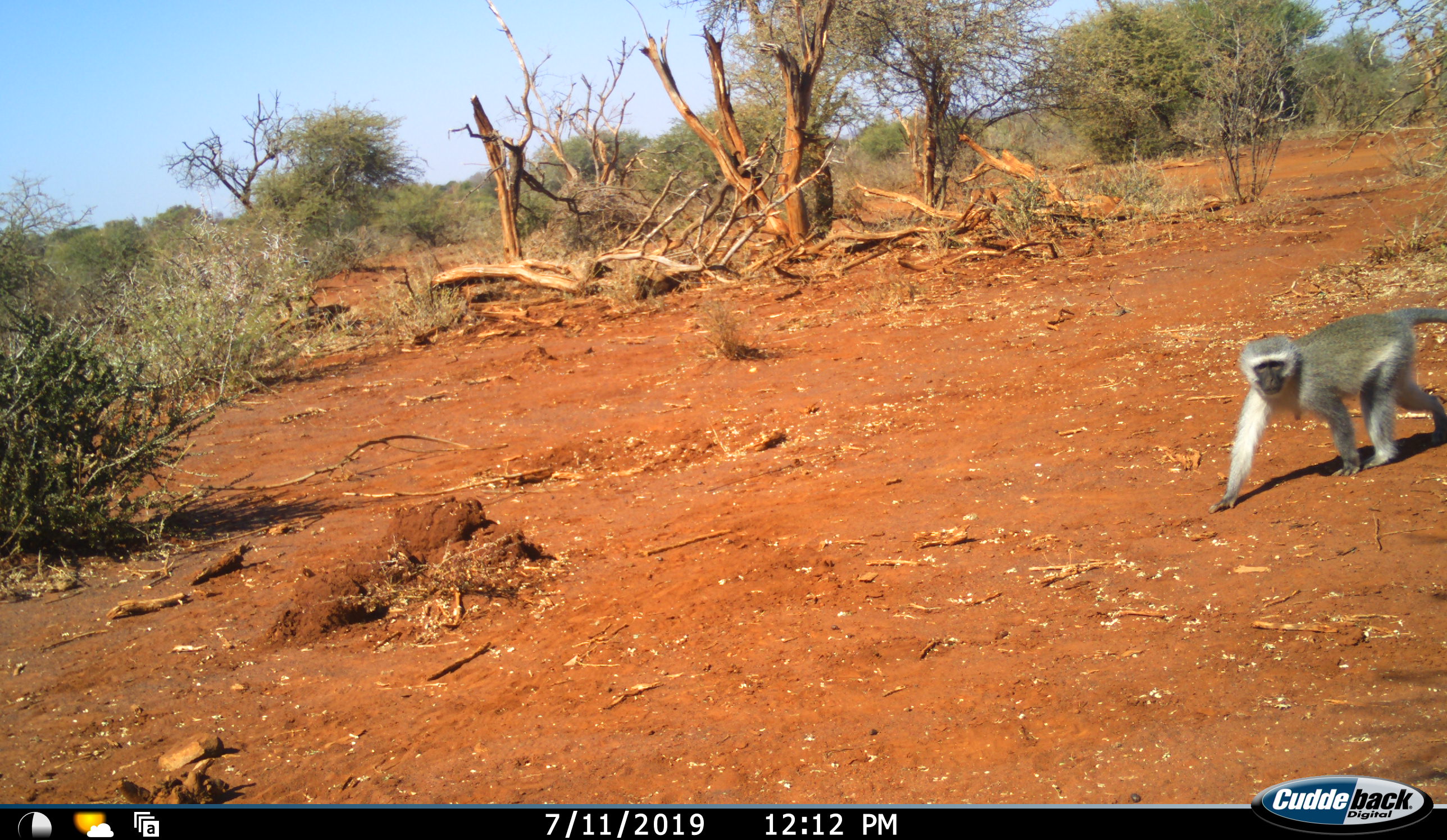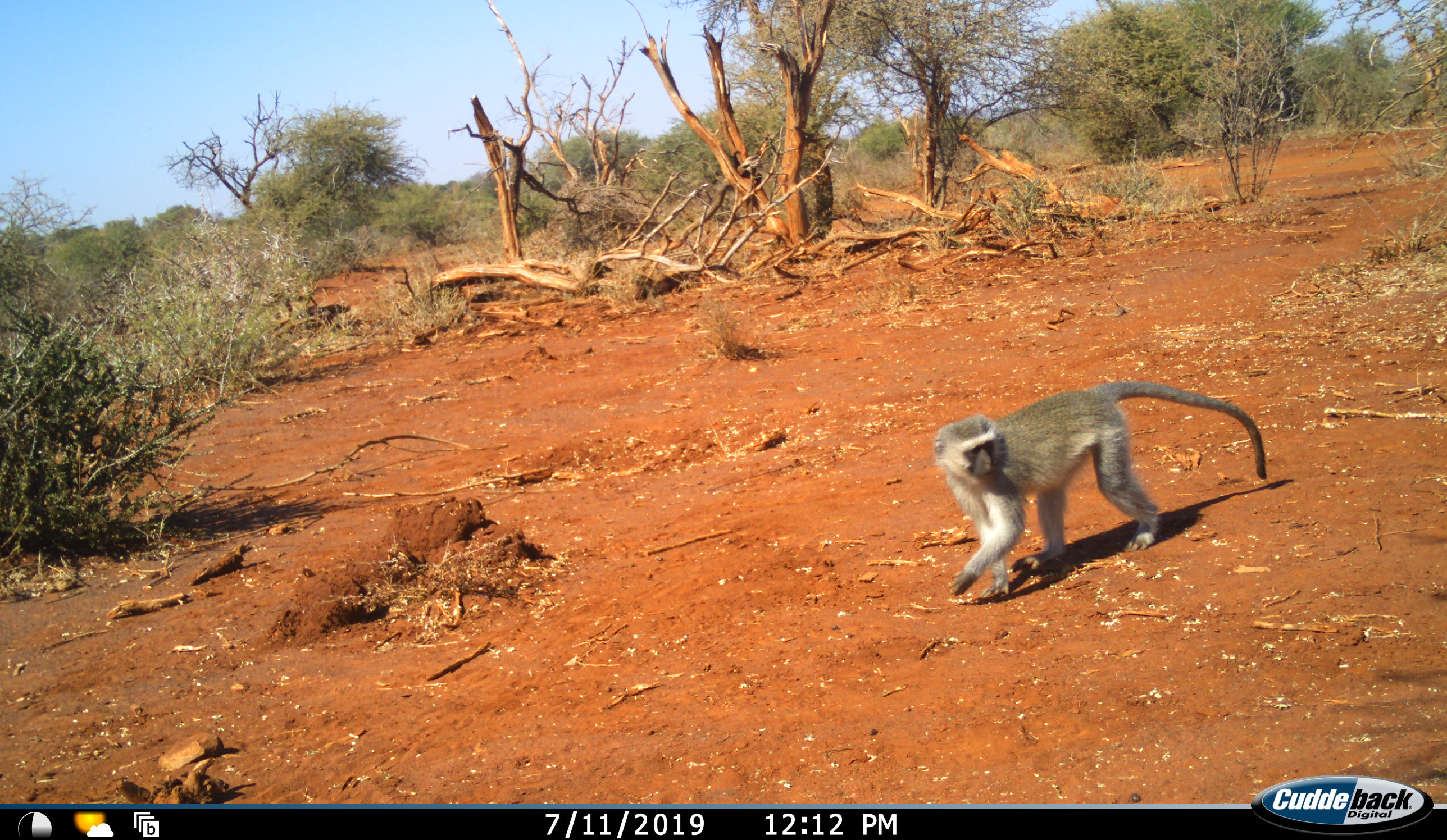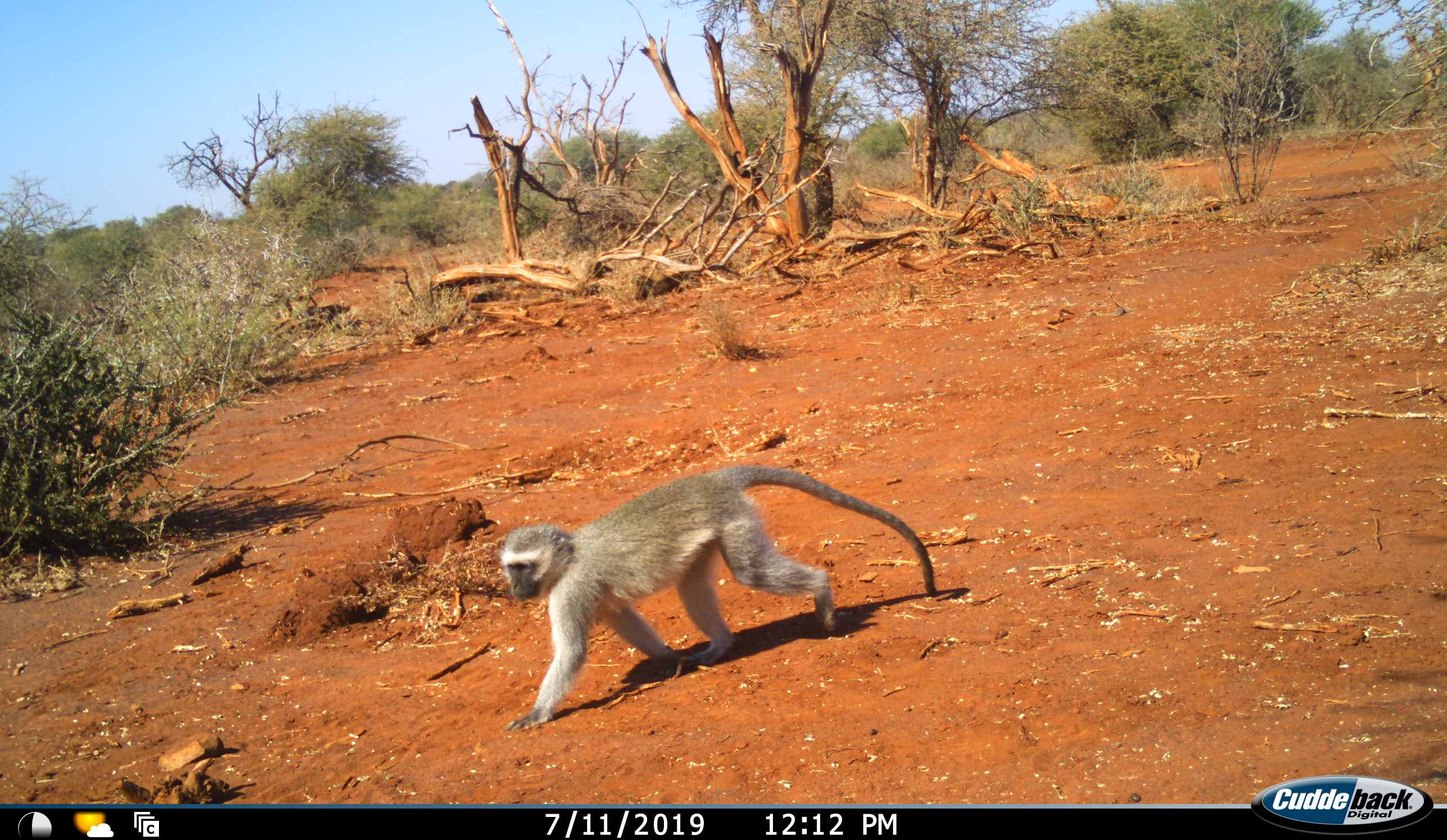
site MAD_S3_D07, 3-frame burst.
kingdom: Animalia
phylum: Chordata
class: Mammalia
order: Primates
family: Cercopithecidae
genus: Chlorocebus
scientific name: Chlorocebus pygerythrus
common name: vervet monkey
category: monkeyvervet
Monkeyvervet (vervet monkey) (Chlorocebus pygerythrus), count 1. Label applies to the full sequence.